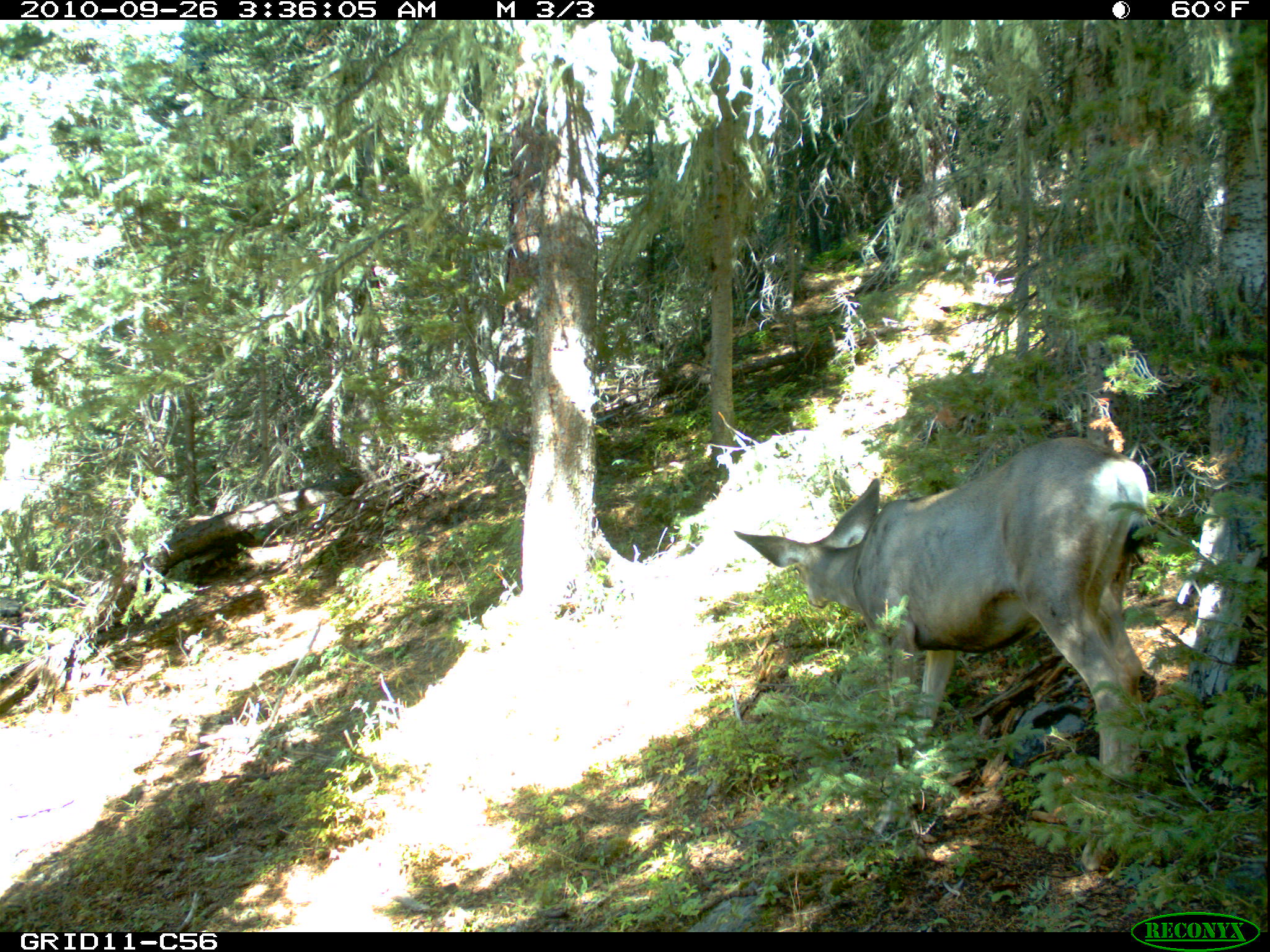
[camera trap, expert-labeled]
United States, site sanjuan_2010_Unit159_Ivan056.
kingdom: Animalia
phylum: Chordata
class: Mammalia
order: Artiodactyla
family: Cervidae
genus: Odocoileus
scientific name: Odocoileus hemionus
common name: mule deer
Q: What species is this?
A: Odocoileus hemionus (mule deer).